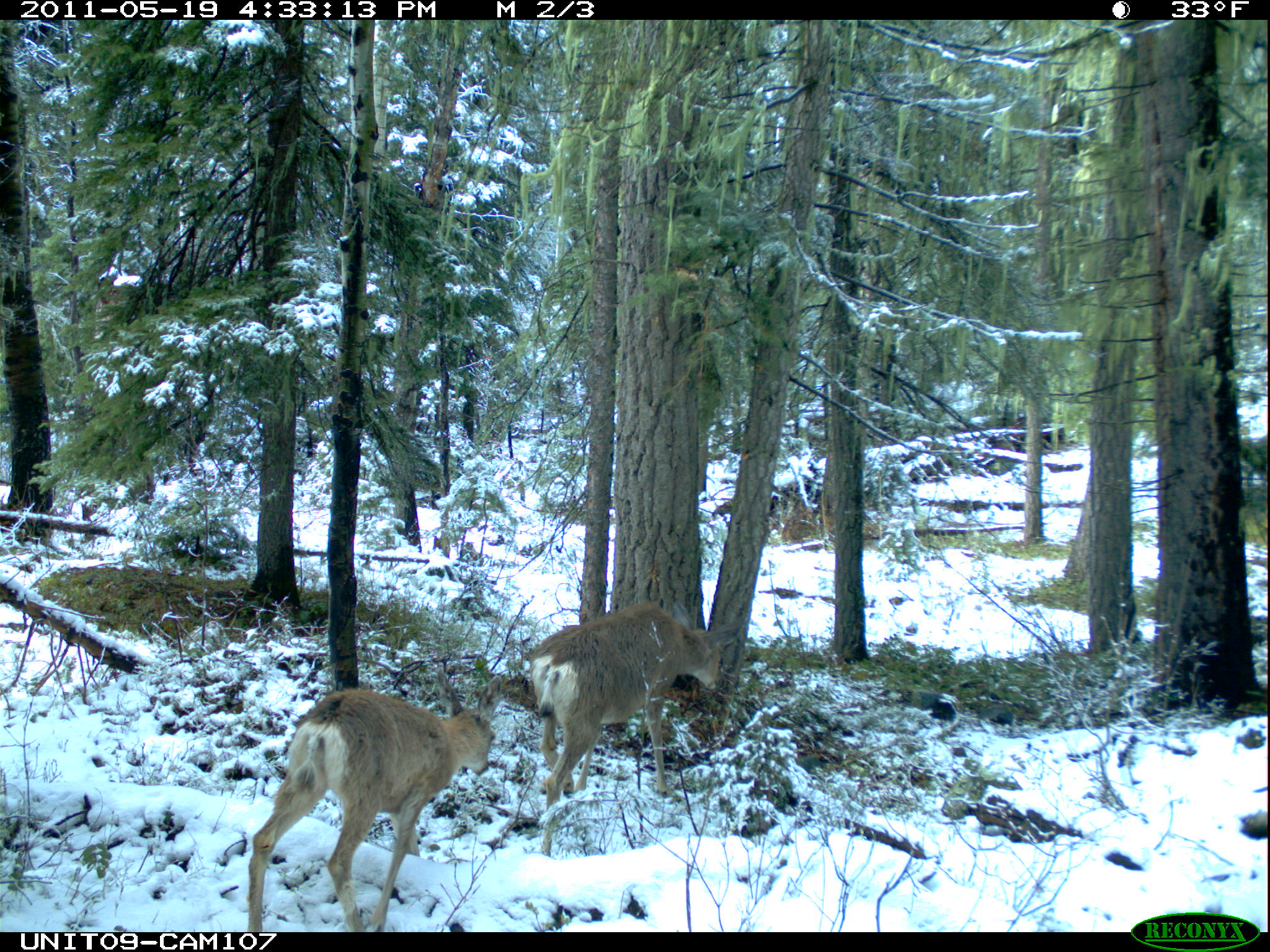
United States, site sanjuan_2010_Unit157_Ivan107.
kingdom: Animalia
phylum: Chordata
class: Mammalia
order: Artiodactyla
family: Cervidae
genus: Odocoileus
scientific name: Odocoileus hemionus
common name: mule deer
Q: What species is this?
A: Odocoileus hemionus (mule deer).